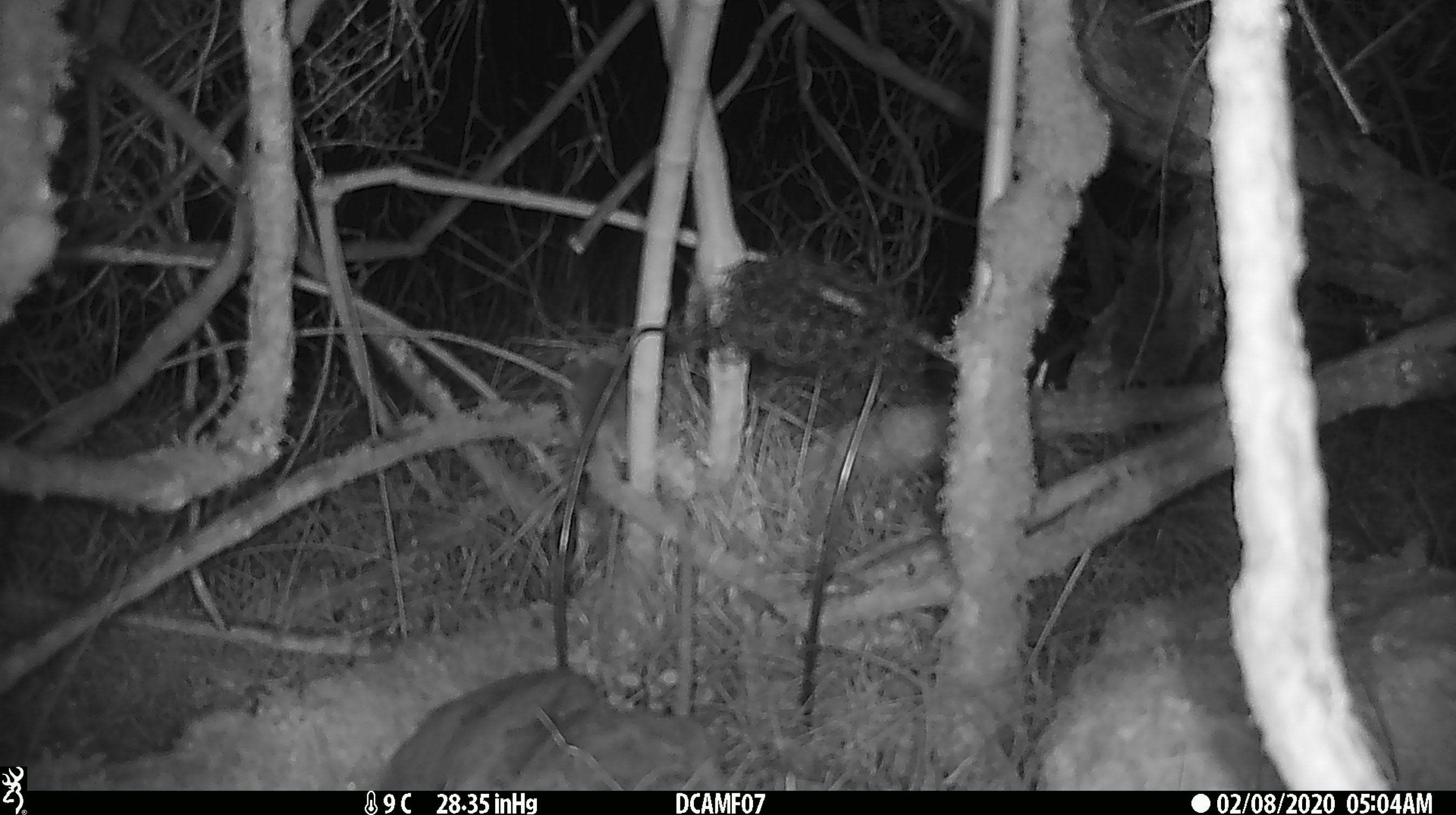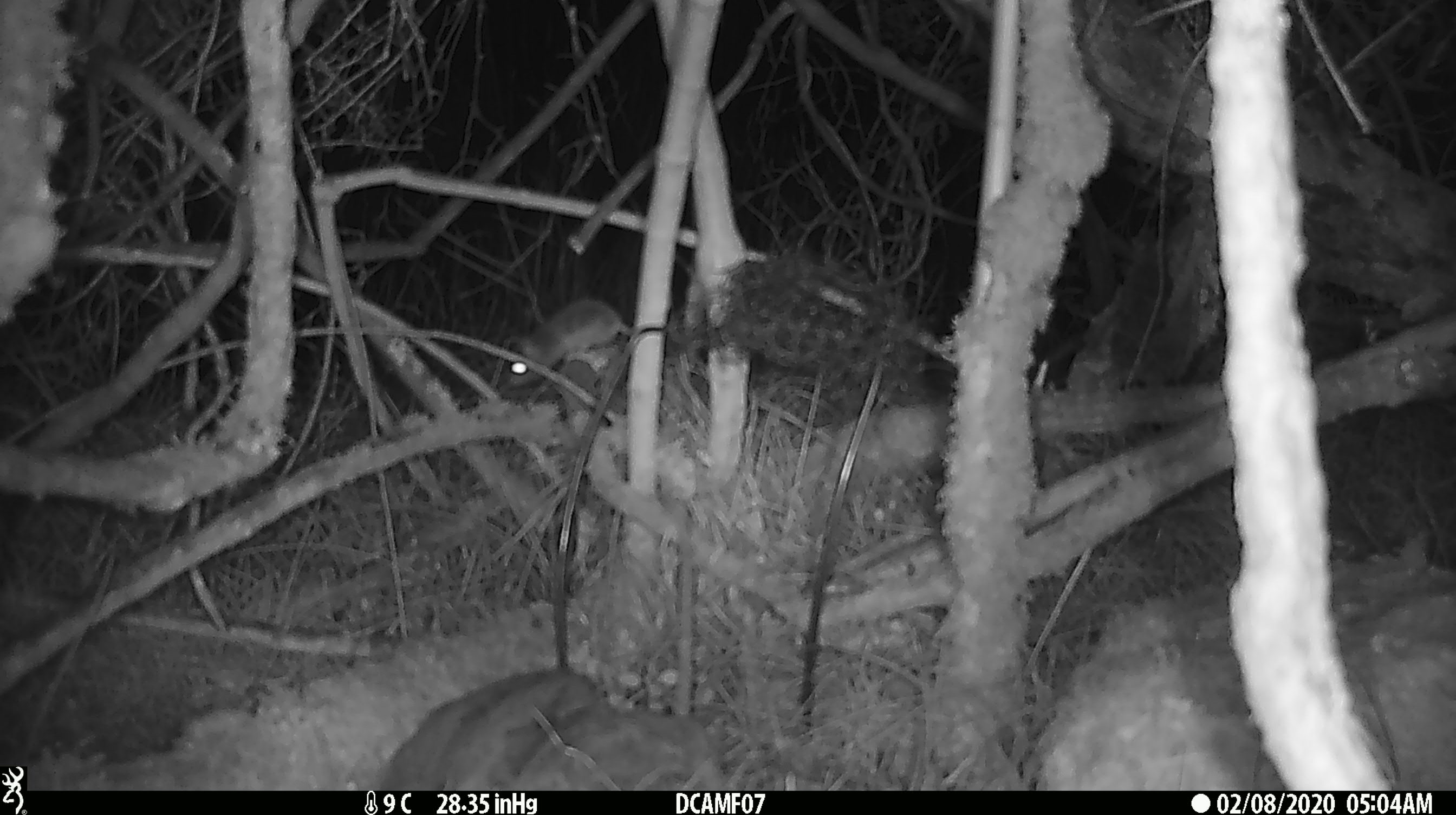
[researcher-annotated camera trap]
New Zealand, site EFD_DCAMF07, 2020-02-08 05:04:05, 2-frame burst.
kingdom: Animalia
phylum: Chordata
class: Mammalia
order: Rodentia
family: Muridae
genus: Mus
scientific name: Mus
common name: mouse